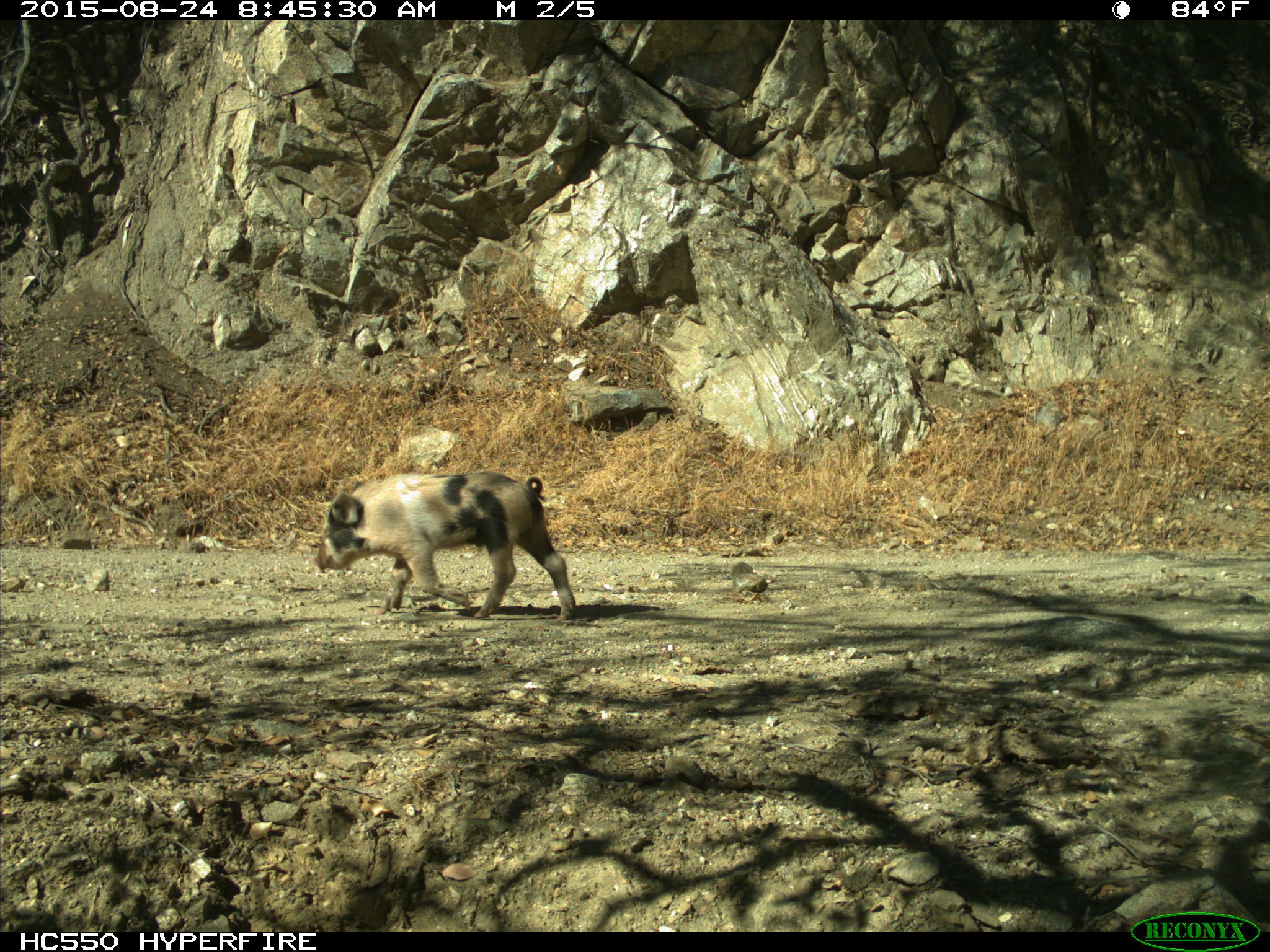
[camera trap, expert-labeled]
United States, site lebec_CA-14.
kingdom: Animalia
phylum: Chordata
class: Mammalia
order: Artiodactyla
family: Suidae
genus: Sus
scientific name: Sus scrofa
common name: wild boar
Sus scrofa (wild boar).